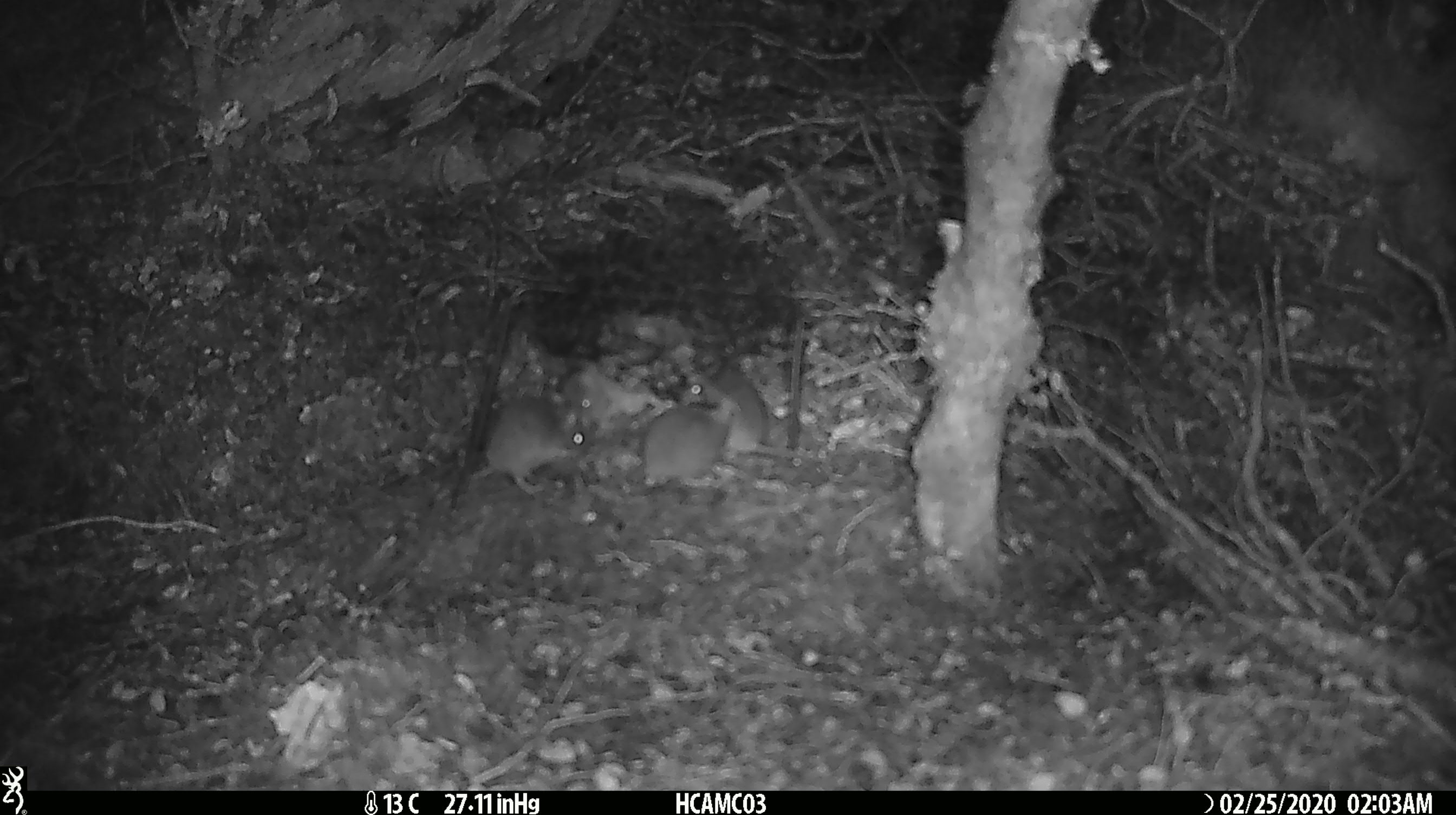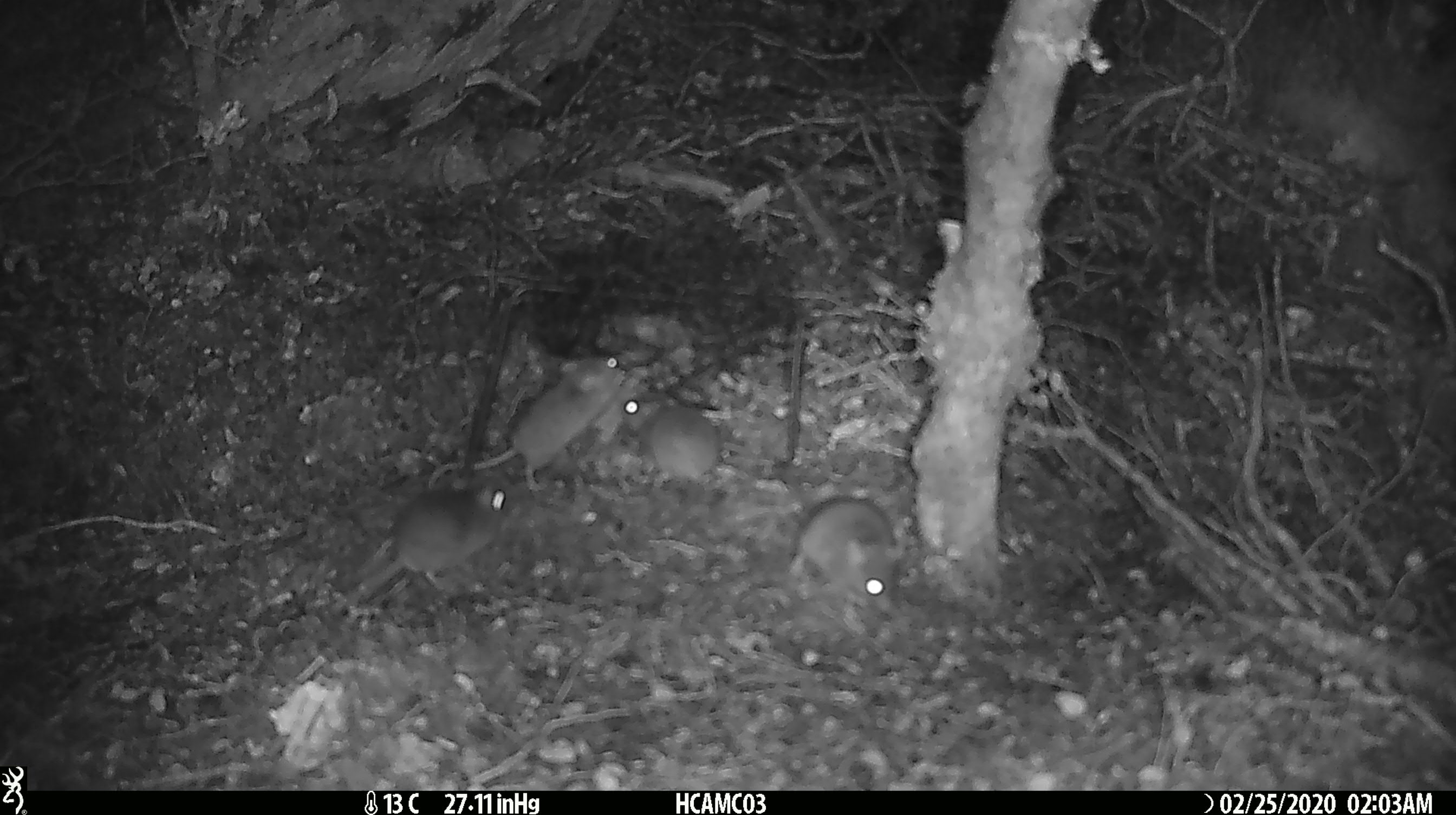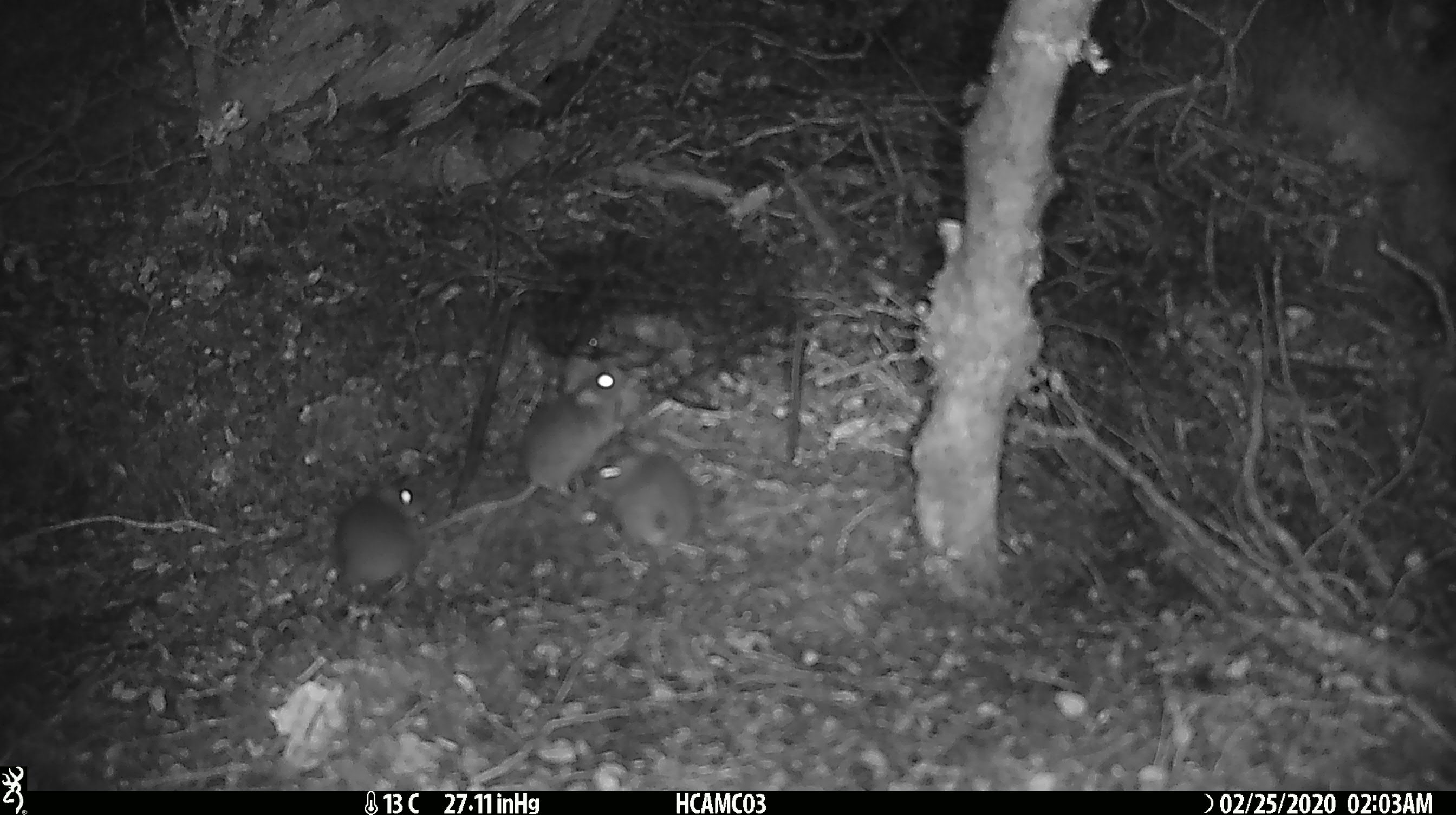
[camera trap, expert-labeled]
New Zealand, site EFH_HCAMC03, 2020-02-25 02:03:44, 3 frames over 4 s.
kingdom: Animalia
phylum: Chordata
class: Mammalia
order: Rodentia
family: Muridae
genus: Mus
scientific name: Mus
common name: mouse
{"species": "mouse (Mus)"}